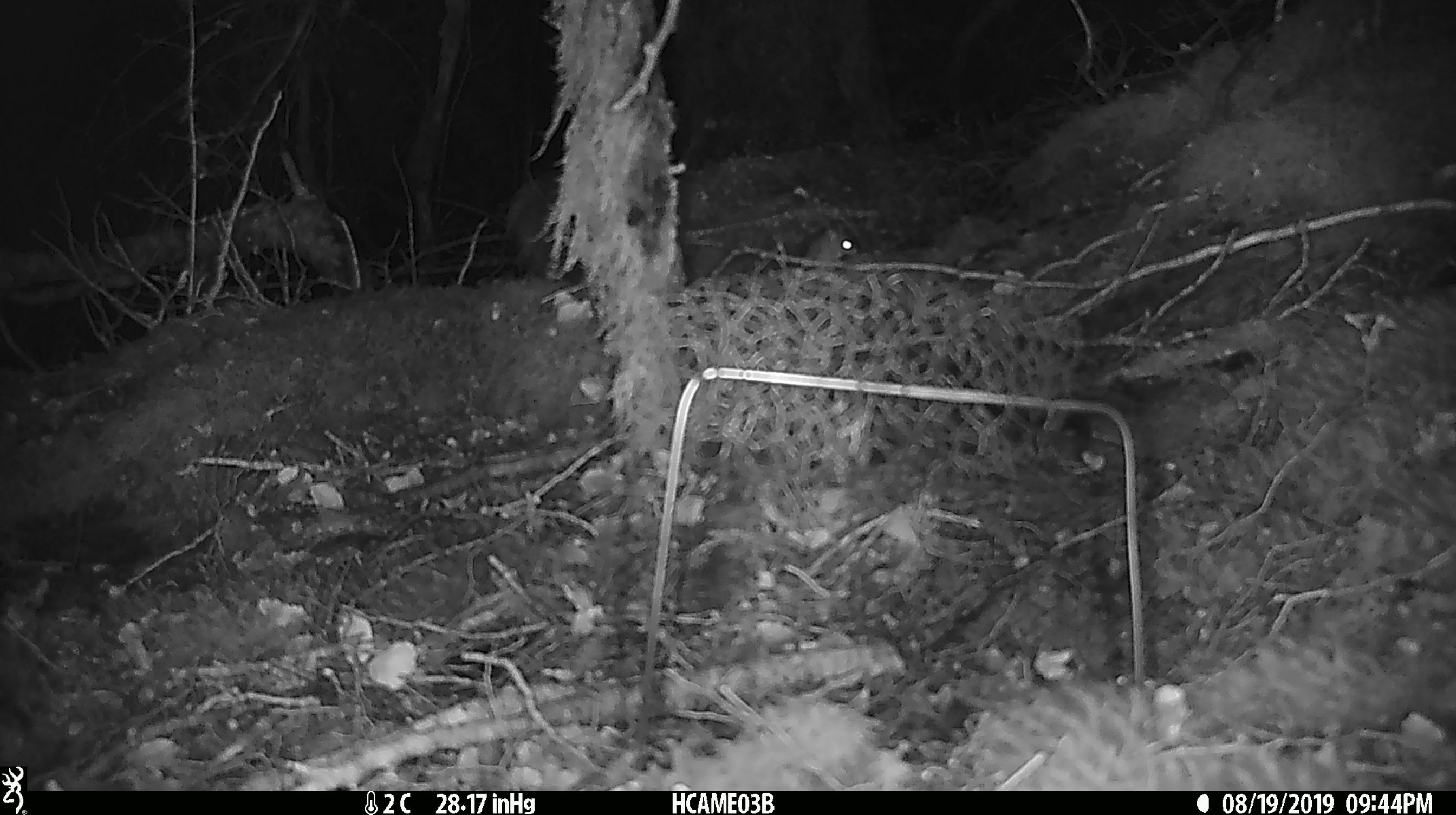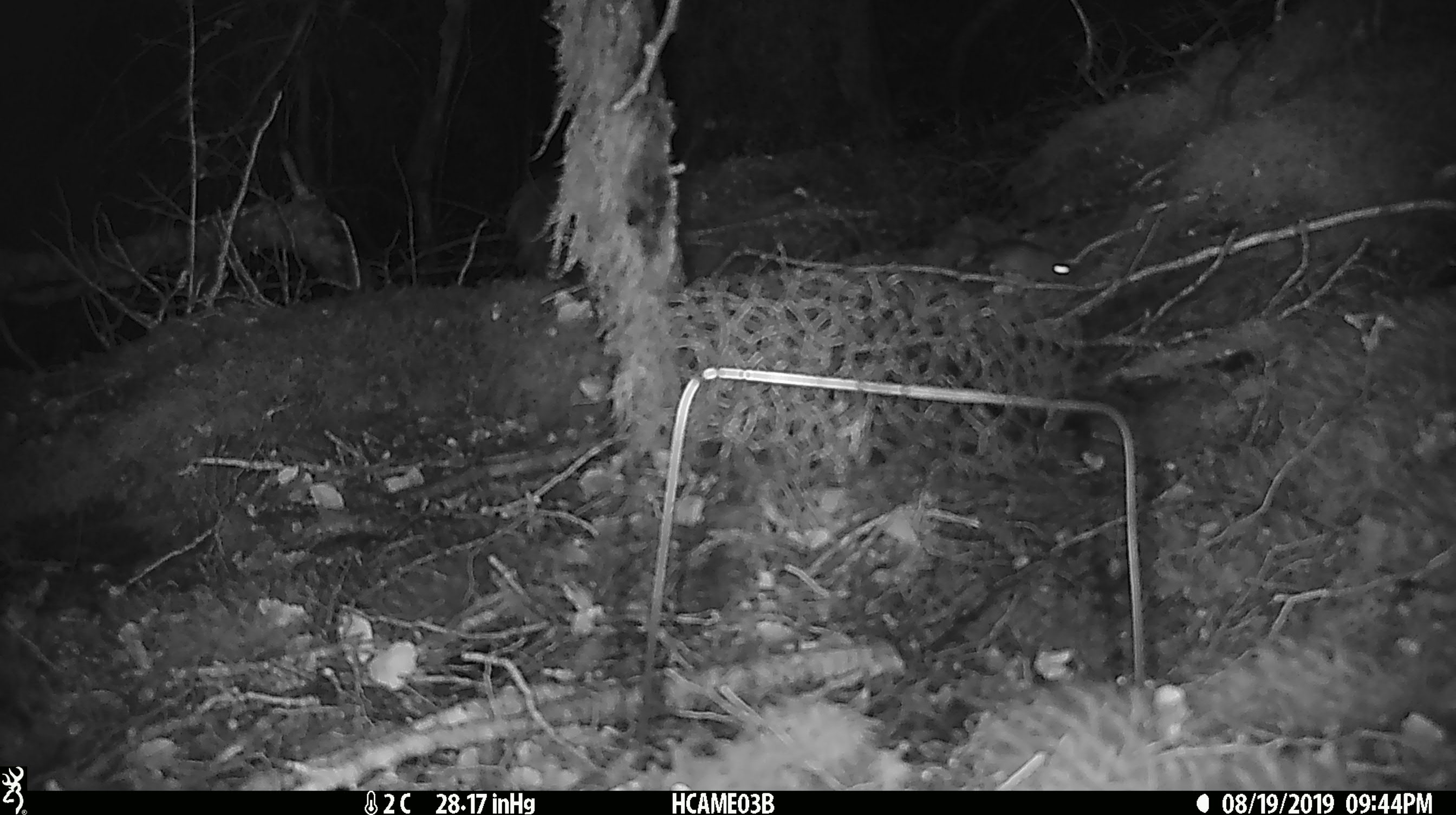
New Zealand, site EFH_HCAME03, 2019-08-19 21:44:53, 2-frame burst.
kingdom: Animalia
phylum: Chordata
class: Mammalia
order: Rodentia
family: Muridae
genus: Mus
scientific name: Mus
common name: mouse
Mouse (Mus).